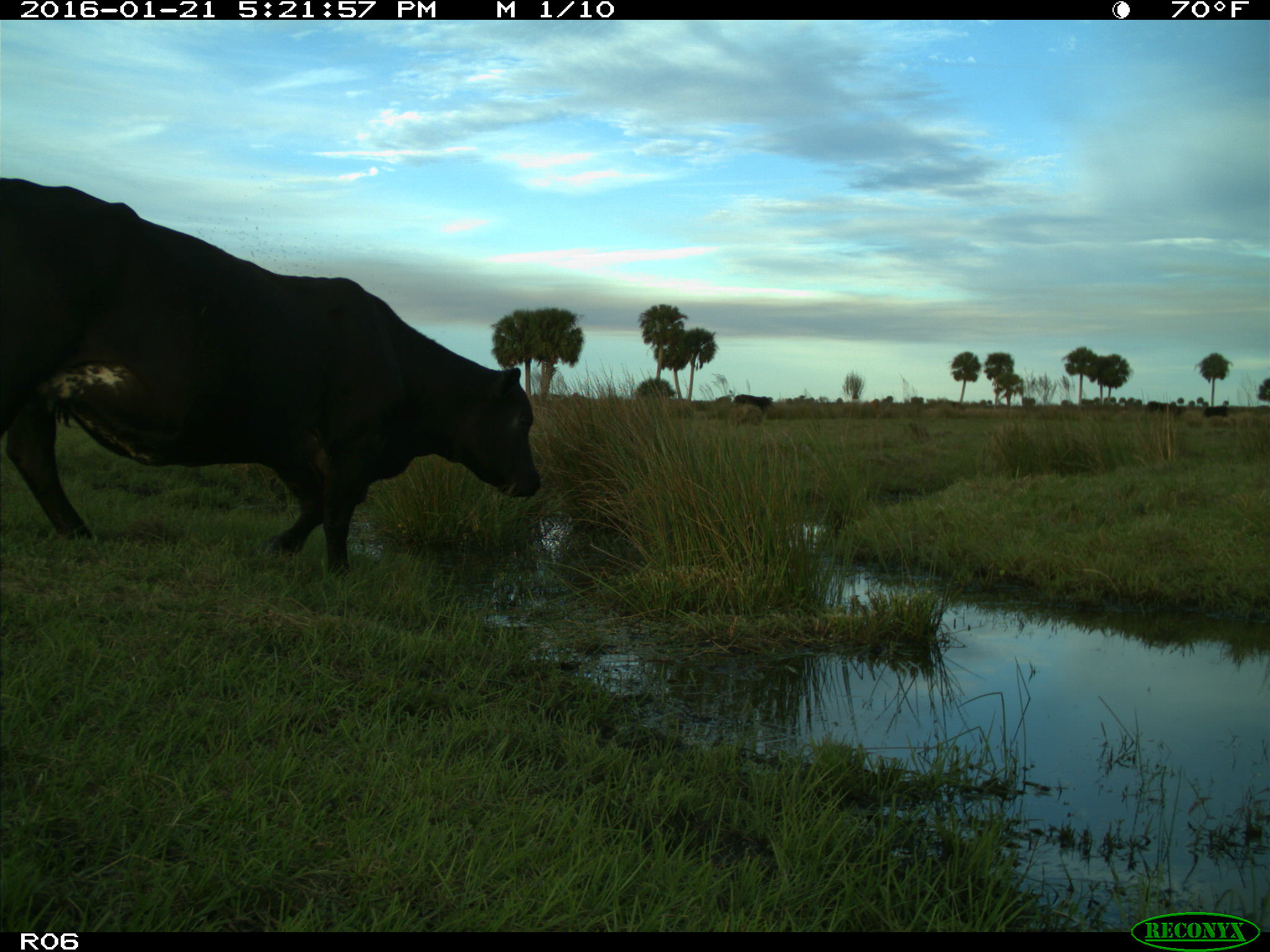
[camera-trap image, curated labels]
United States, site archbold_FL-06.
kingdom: Animalia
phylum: Chordata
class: Mammalia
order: Artiodactyla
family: Bovidae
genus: Bos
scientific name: Bos taurus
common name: domestic cow